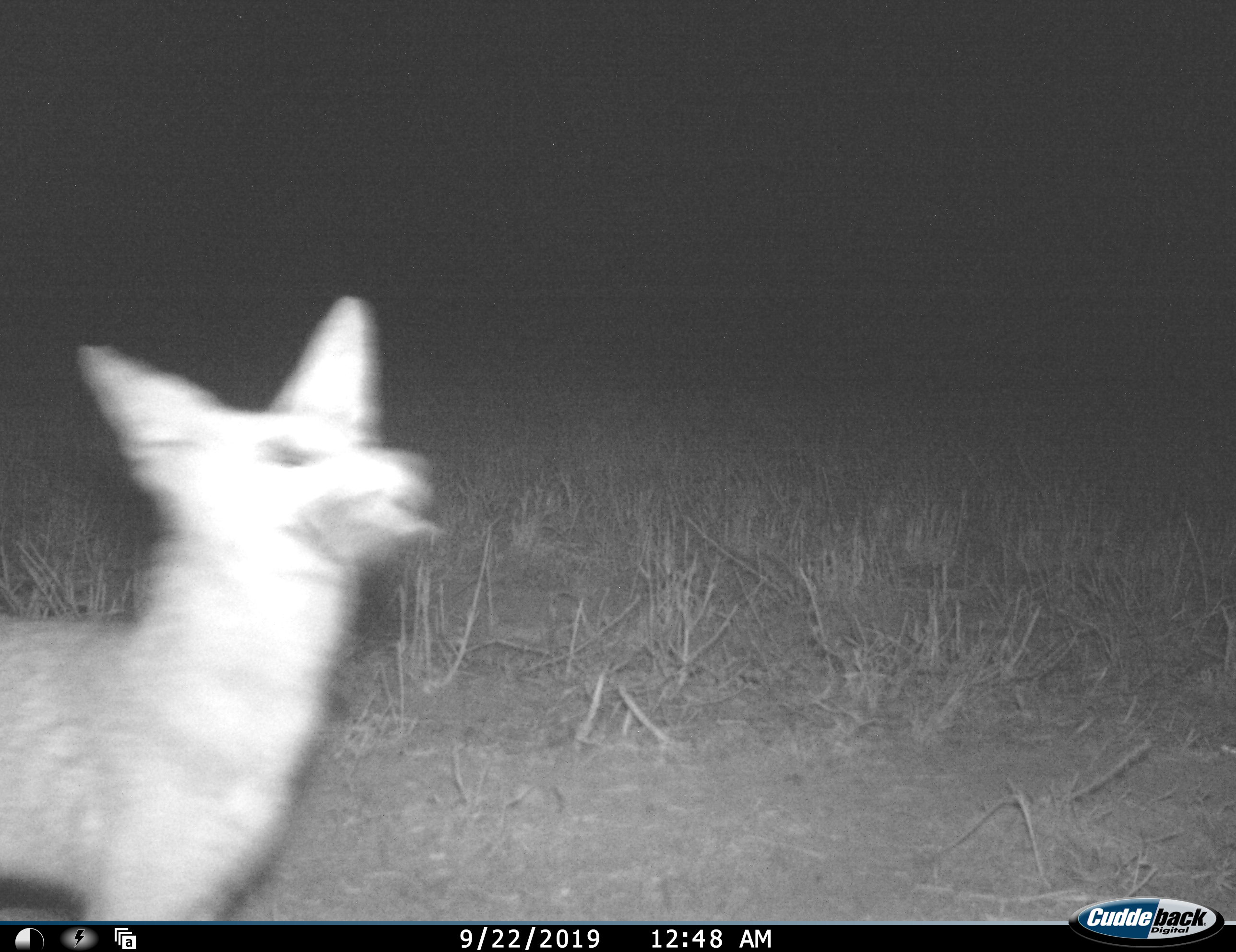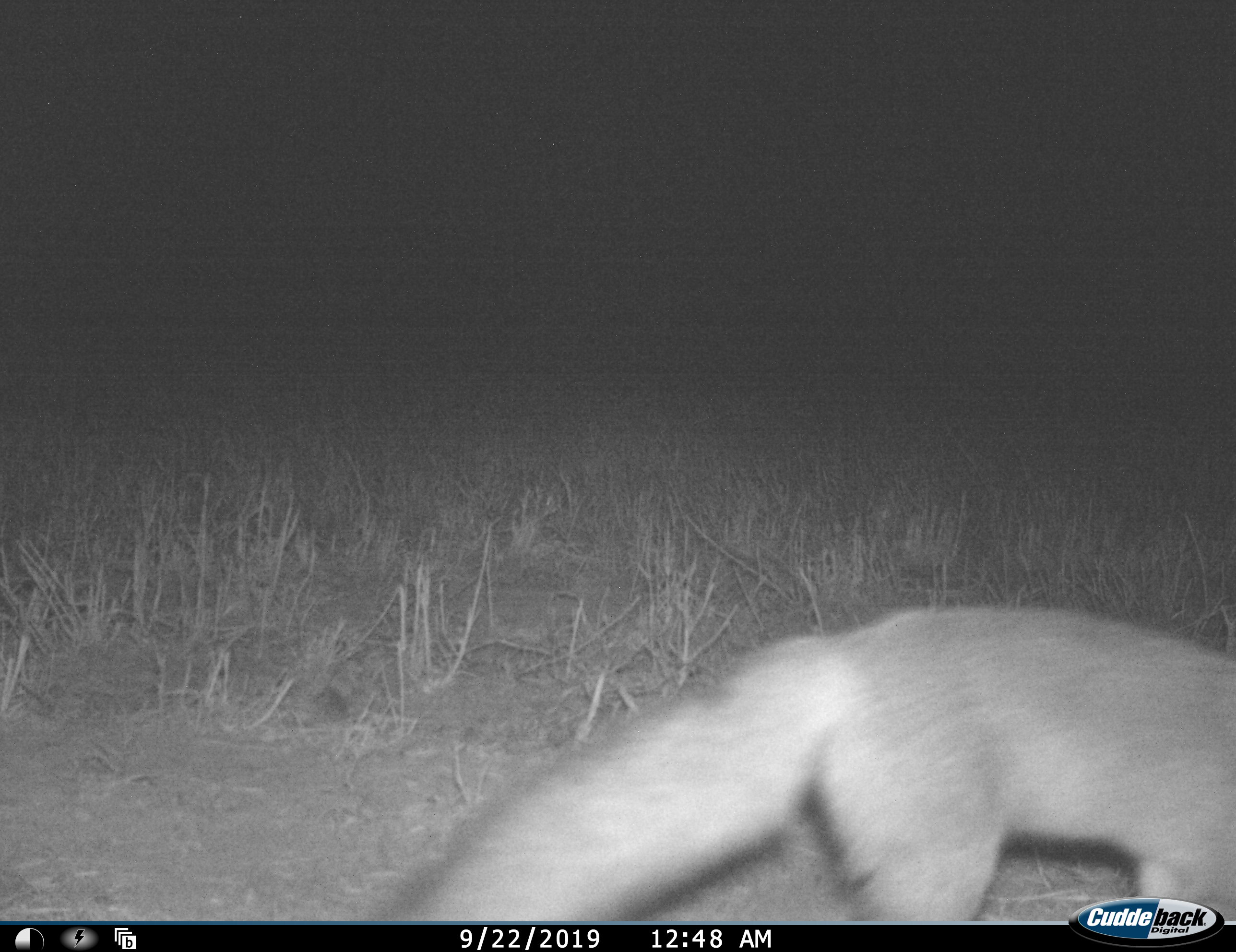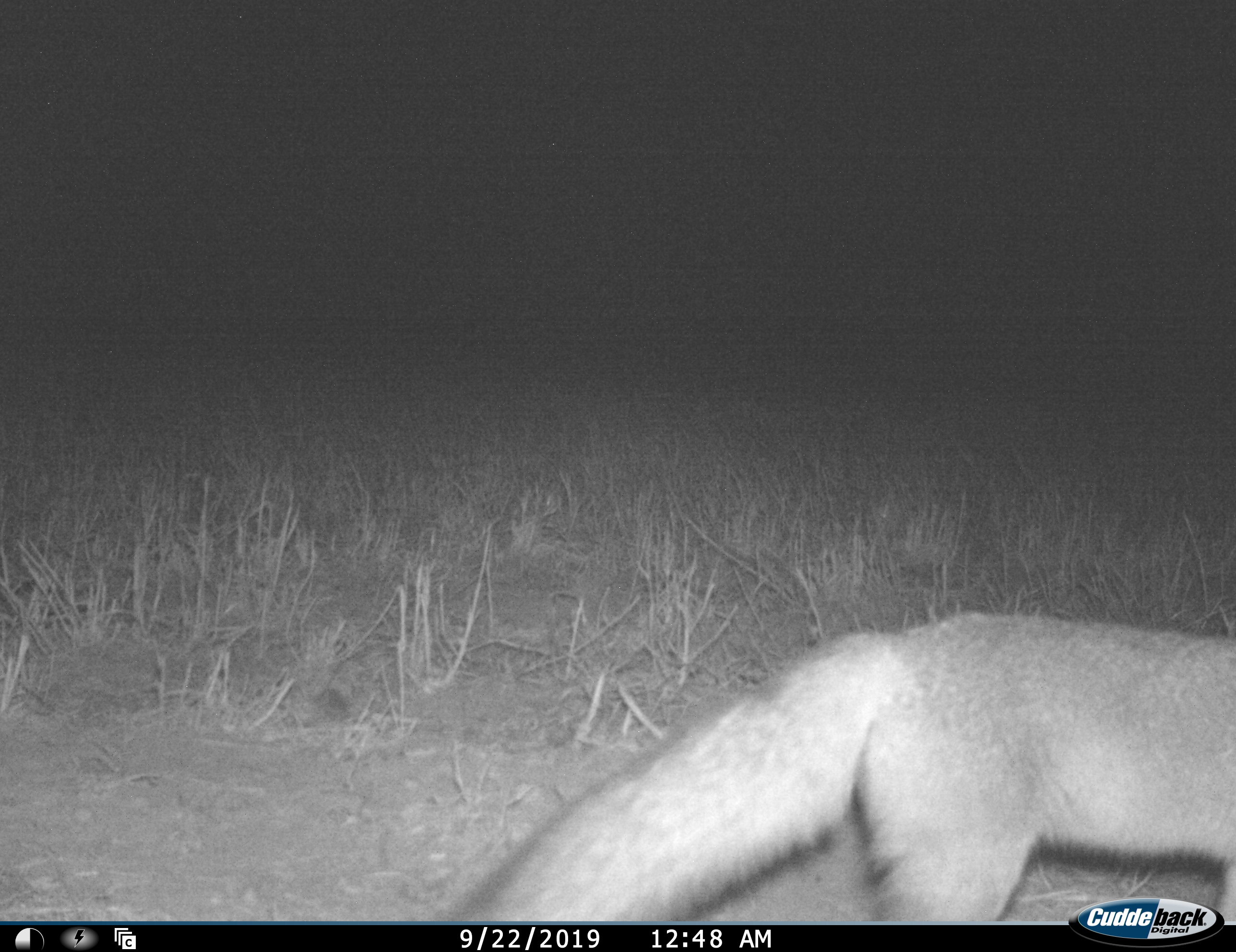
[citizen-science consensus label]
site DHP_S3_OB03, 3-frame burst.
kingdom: Animalia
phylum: Chordata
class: Mammalia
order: Carnivora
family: Canidae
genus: Vulpes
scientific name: Vulpes chama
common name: cape fox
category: foxcape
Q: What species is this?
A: Foxcape (cape fox) (Vulpes chama).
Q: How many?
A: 1.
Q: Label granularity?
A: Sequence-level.